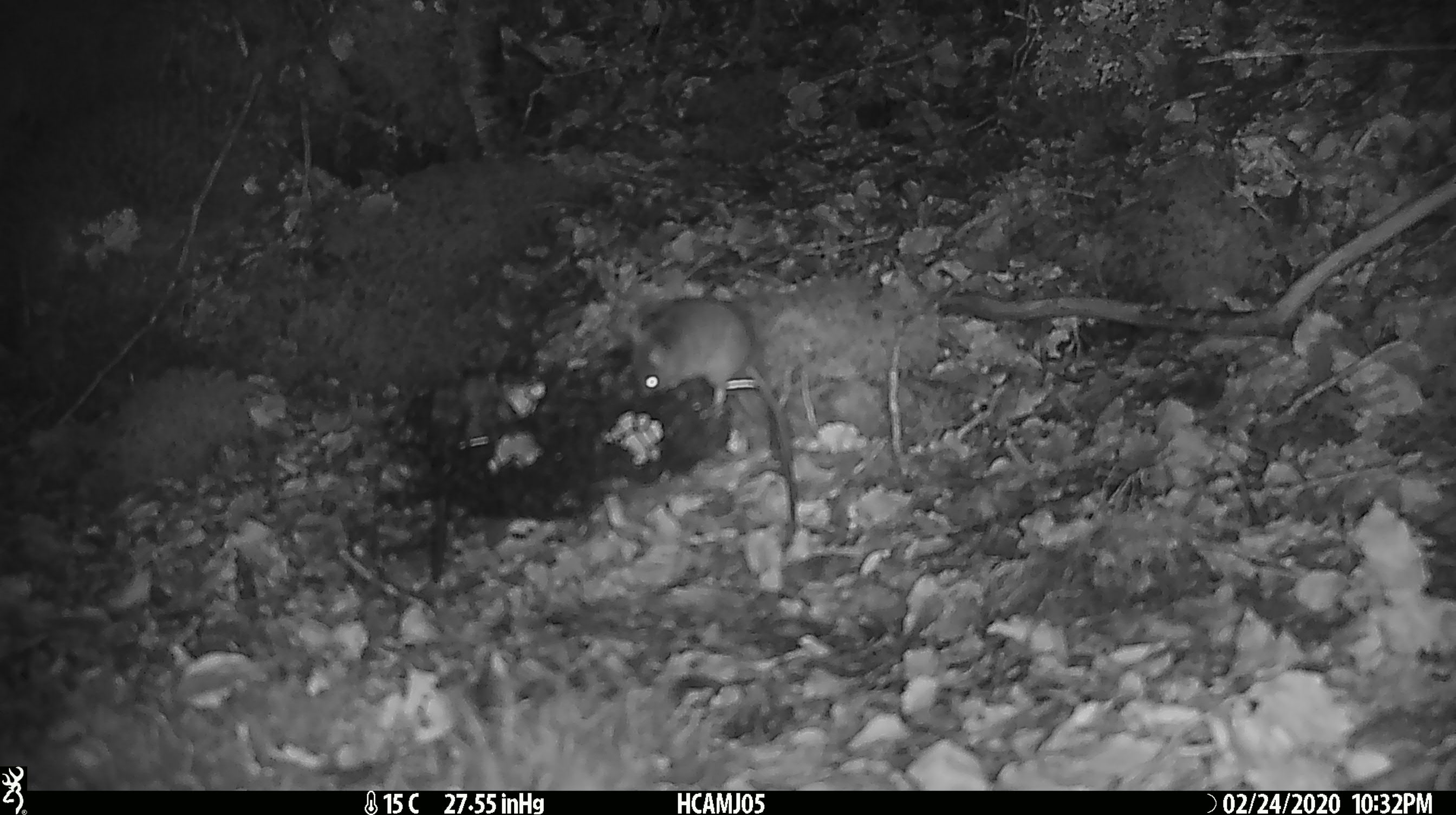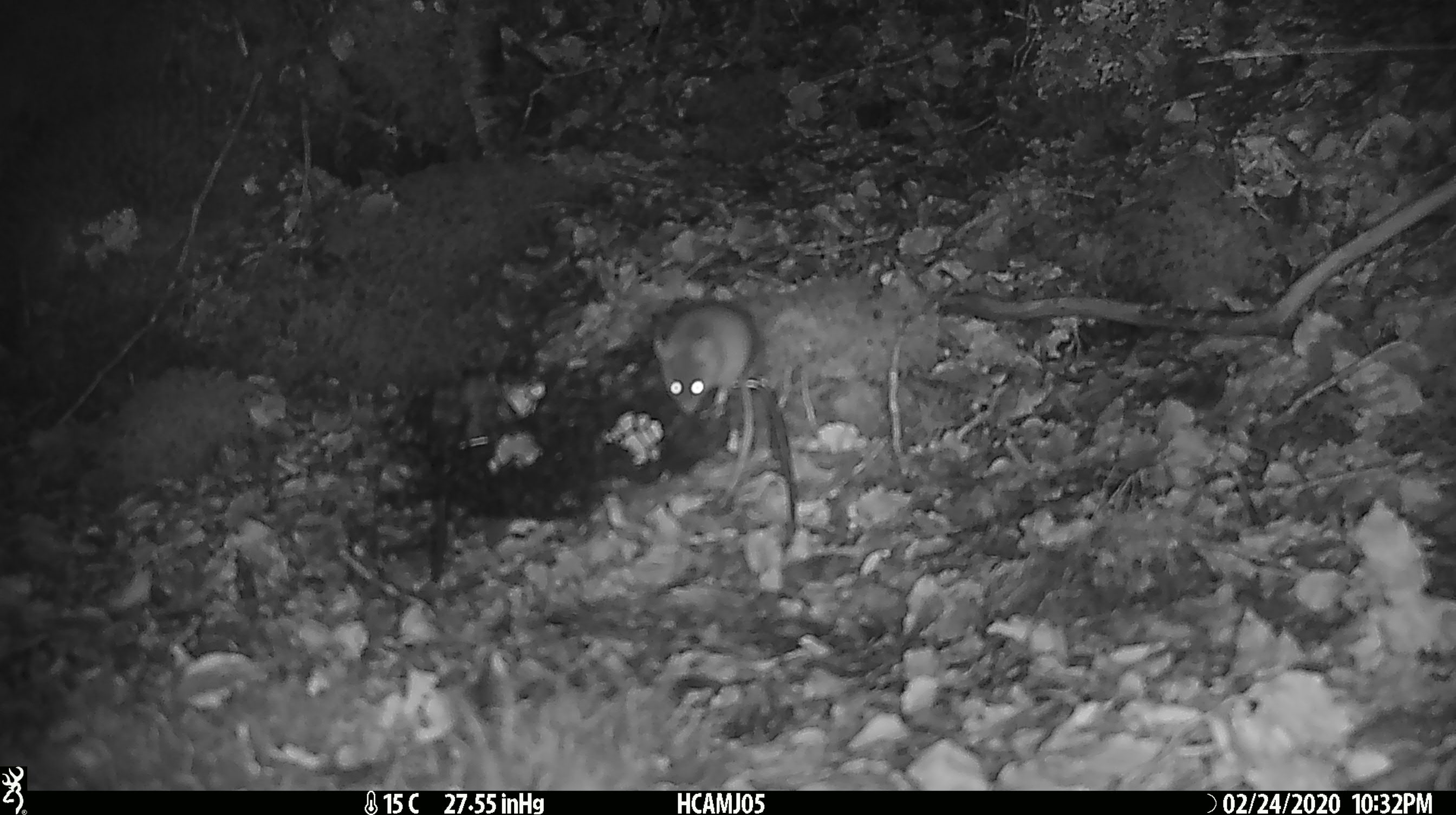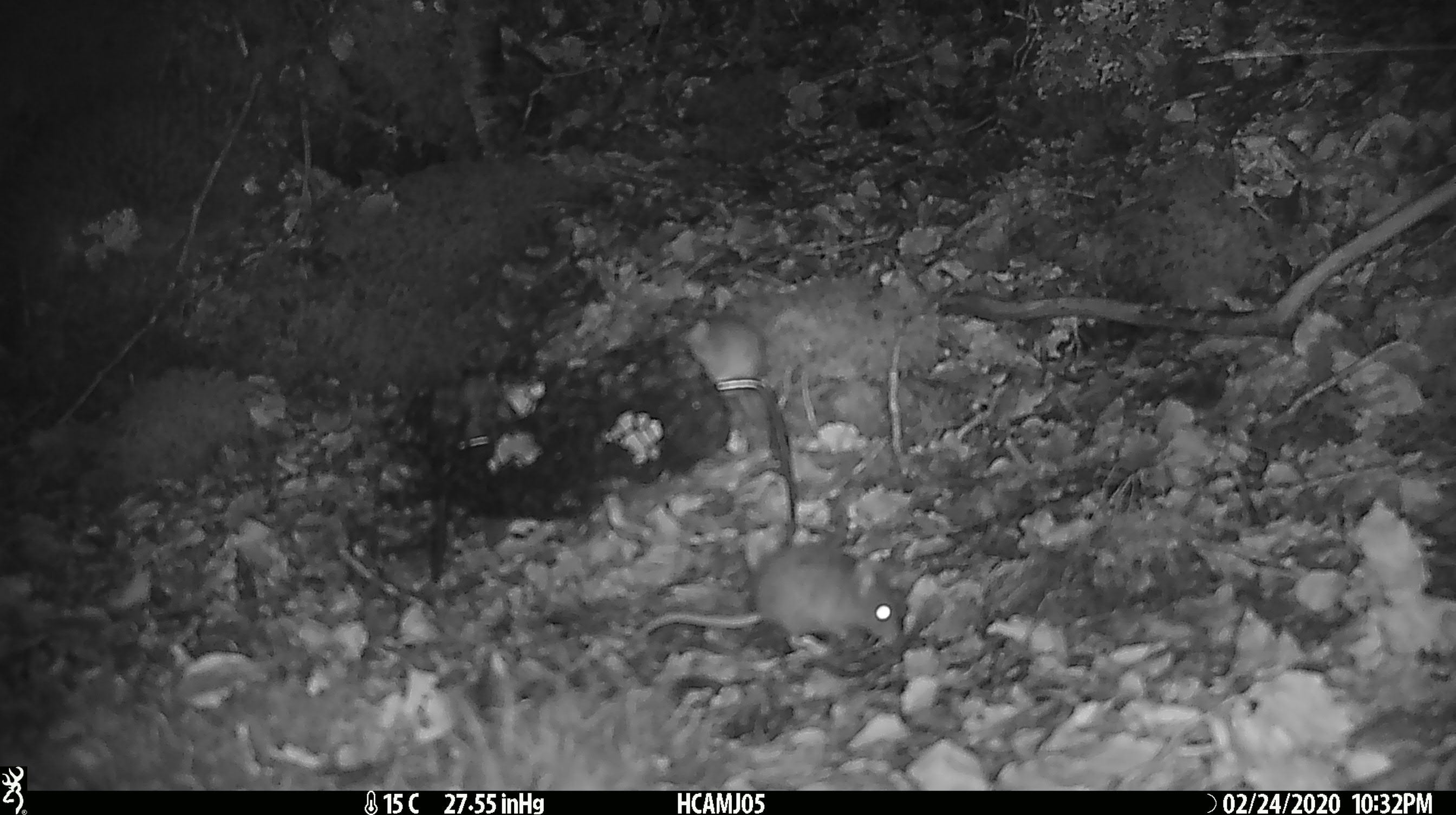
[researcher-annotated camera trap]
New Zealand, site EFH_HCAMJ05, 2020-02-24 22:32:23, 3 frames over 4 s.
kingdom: Animalia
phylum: Chordata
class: Mammalia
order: Rodentia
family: Muridae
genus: Mus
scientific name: Mus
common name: mouse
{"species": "mouse (Mus)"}